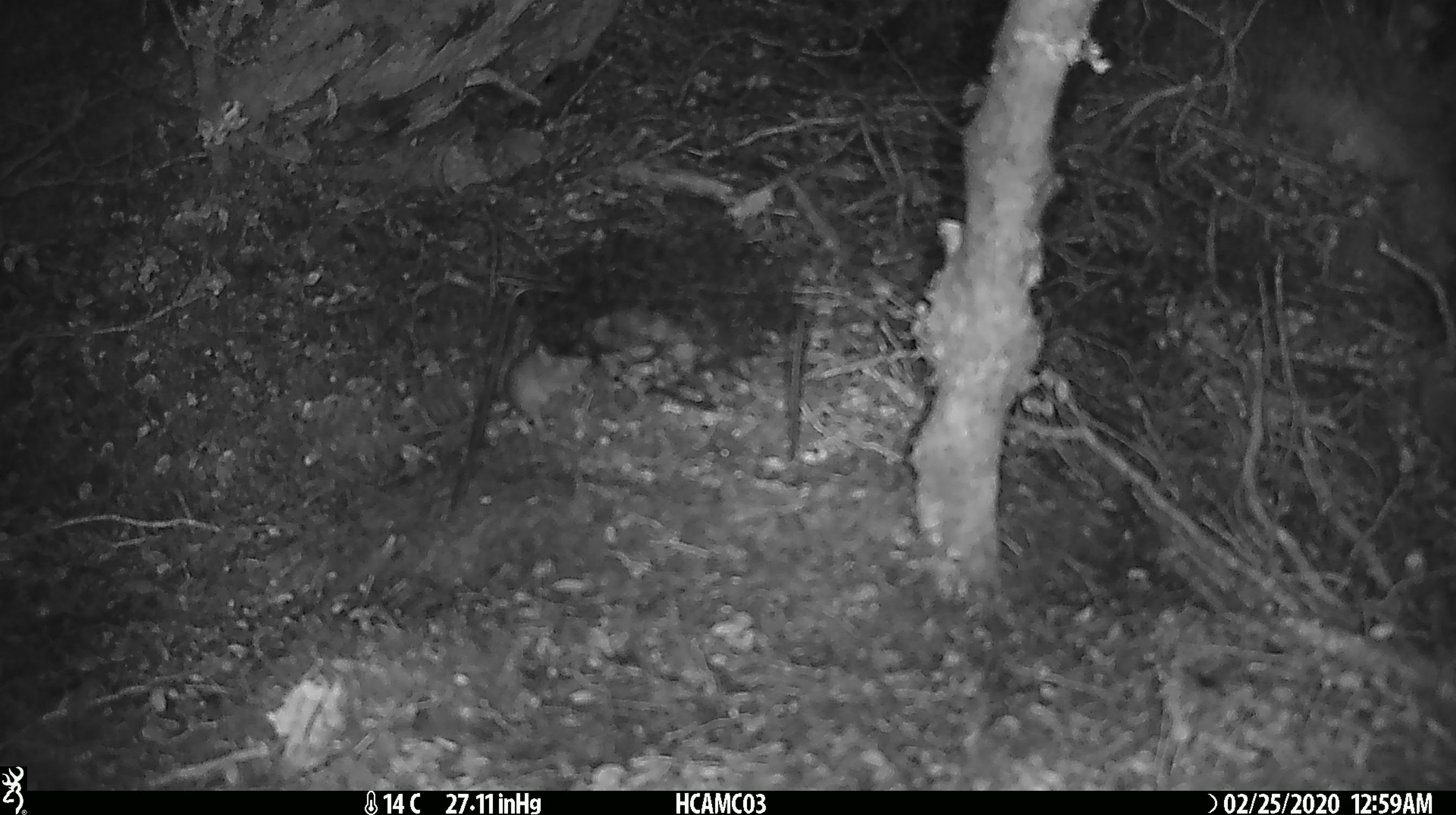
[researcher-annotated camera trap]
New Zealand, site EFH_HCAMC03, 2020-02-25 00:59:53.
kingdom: Animalia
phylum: Chordata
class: Mammalia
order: Rodentia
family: Muridae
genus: Mus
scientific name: Mus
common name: mouse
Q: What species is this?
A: Mouse (Mus).